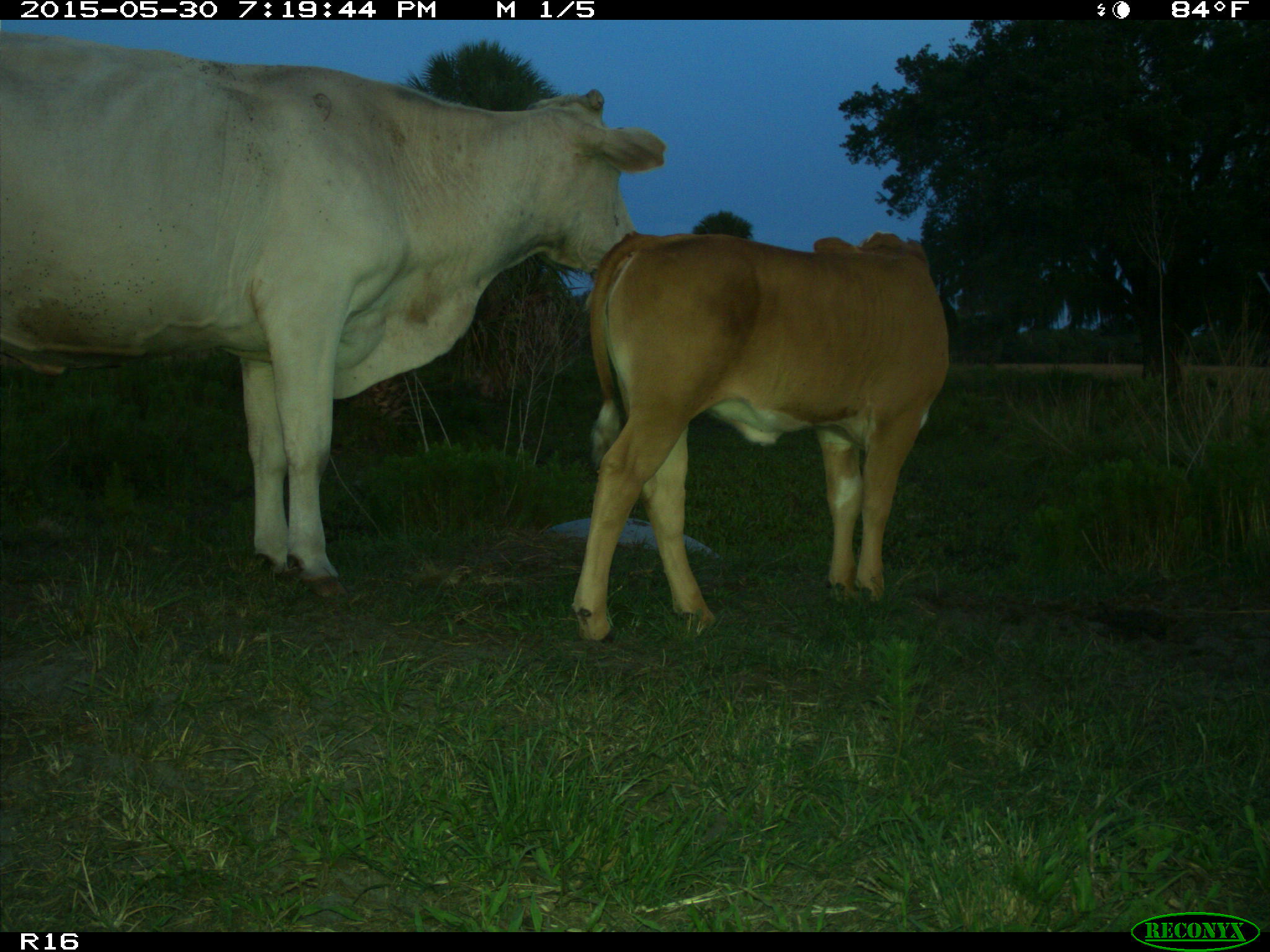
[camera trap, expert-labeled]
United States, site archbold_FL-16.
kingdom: Animalia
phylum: Chordata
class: Mammalia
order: Artiodactyla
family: Bovidae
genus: Bos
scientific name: Bos taurus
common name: domestic cow